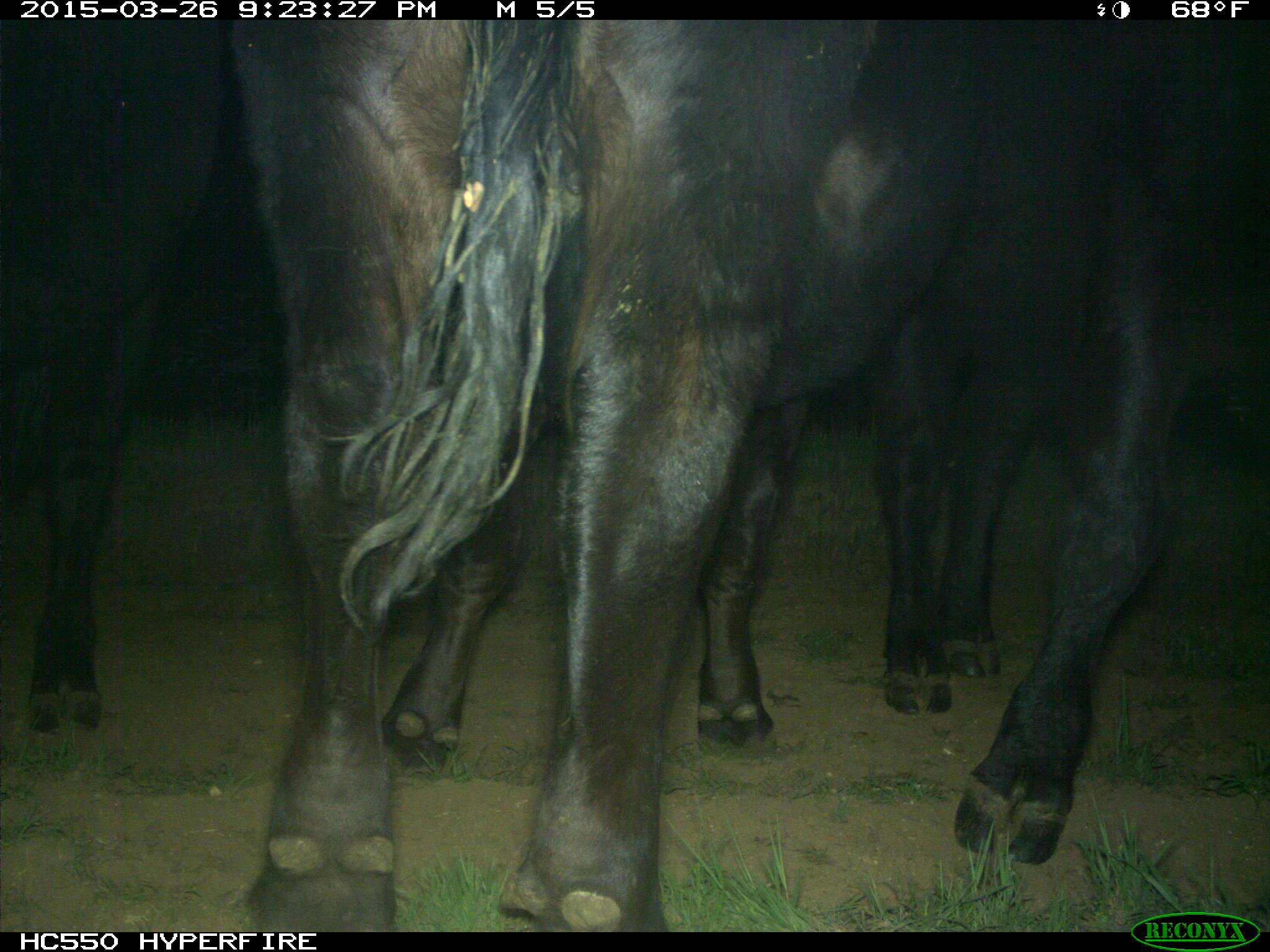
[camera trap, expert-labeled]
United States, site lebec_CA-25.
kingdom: Animalia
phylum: Chordata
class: Mammalia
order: Artiodactyla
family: Bovidae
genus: Bos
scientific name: Bos taurus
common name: domestic cow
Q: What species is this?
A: Bos taurus (domestic cow).